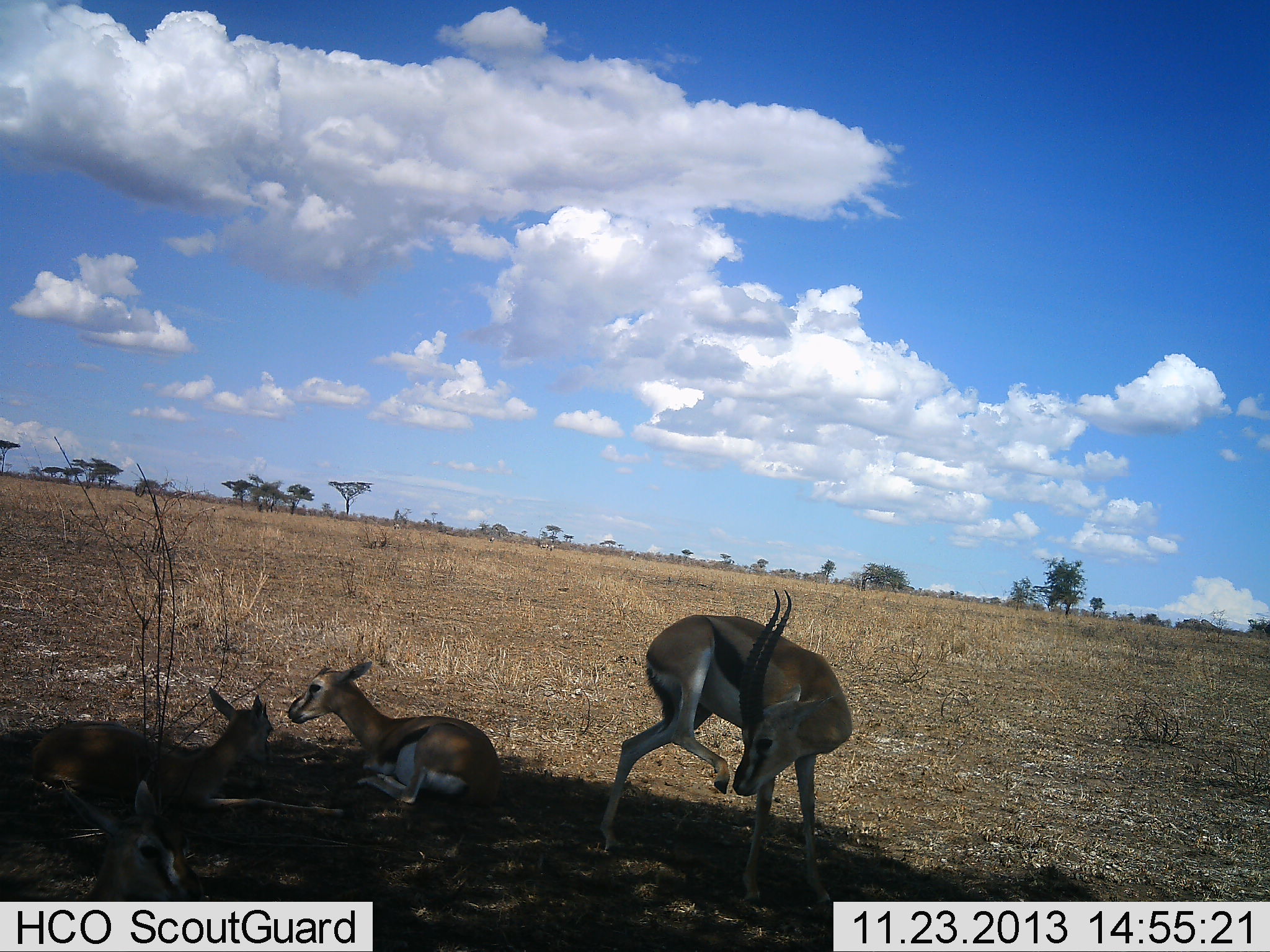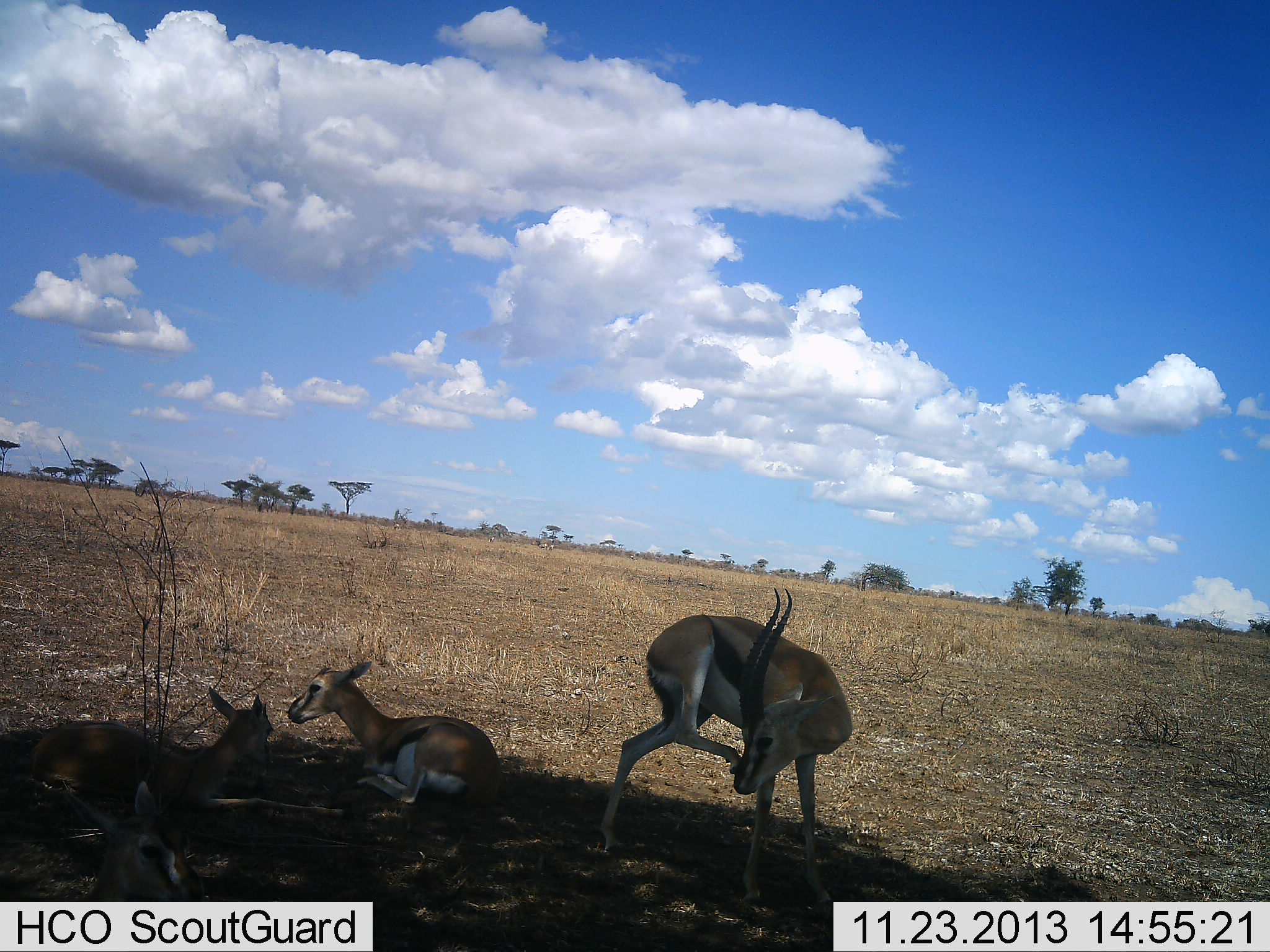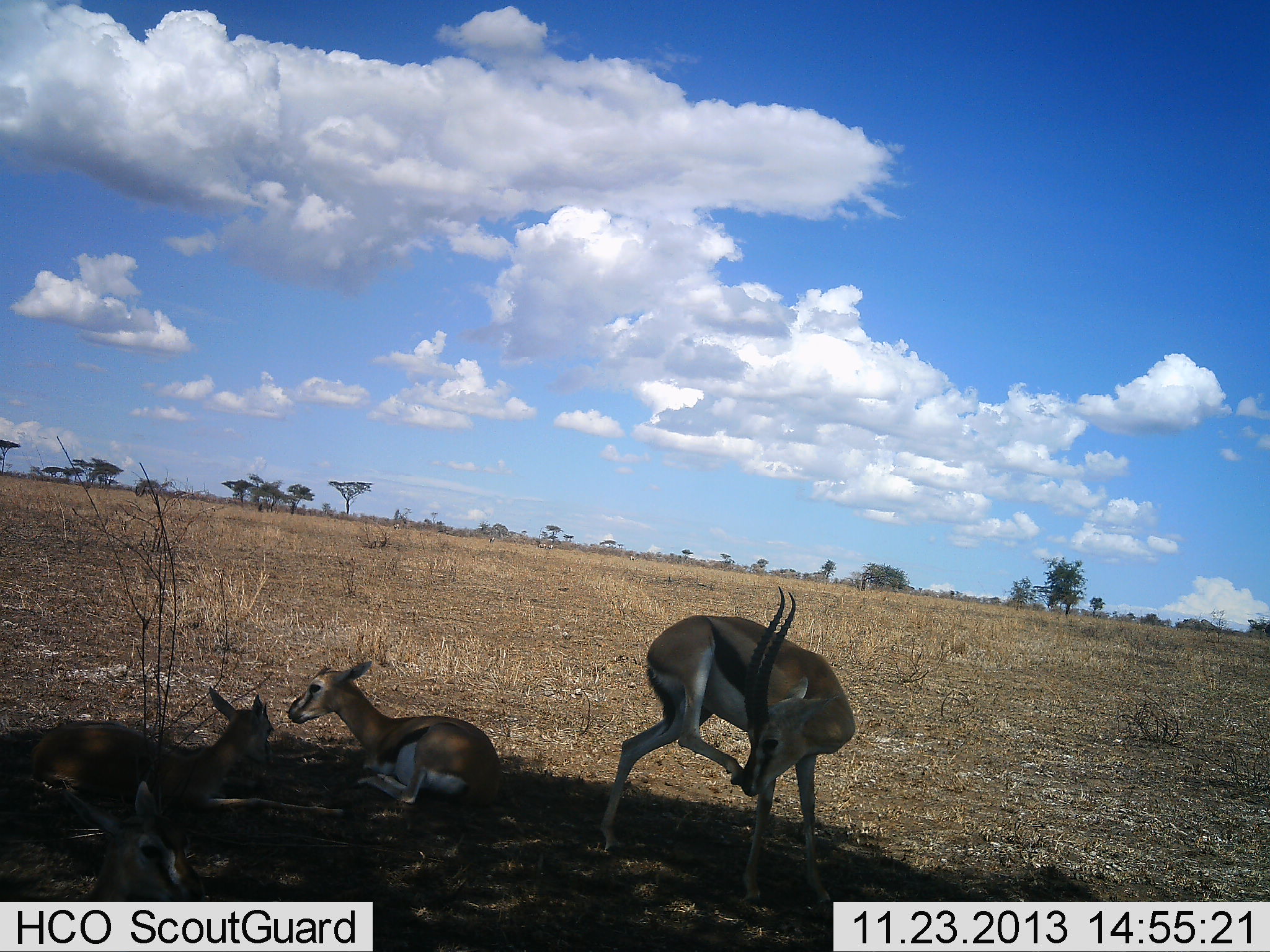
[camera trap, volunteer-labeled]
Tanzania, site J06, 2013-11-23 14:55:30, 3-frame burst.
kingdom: Animalia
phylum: Chordata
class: Mammalia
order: Artiodactyla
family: Bovidae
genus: Eudorcas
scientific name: Eudorcas thomsonii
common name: thomson's gazelle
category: gazellethomsons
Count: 4.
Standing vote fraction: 56%.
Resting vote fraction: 100%.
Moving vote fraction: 0%.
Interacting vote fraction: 11%.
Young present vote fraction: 33%.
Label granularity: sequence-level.